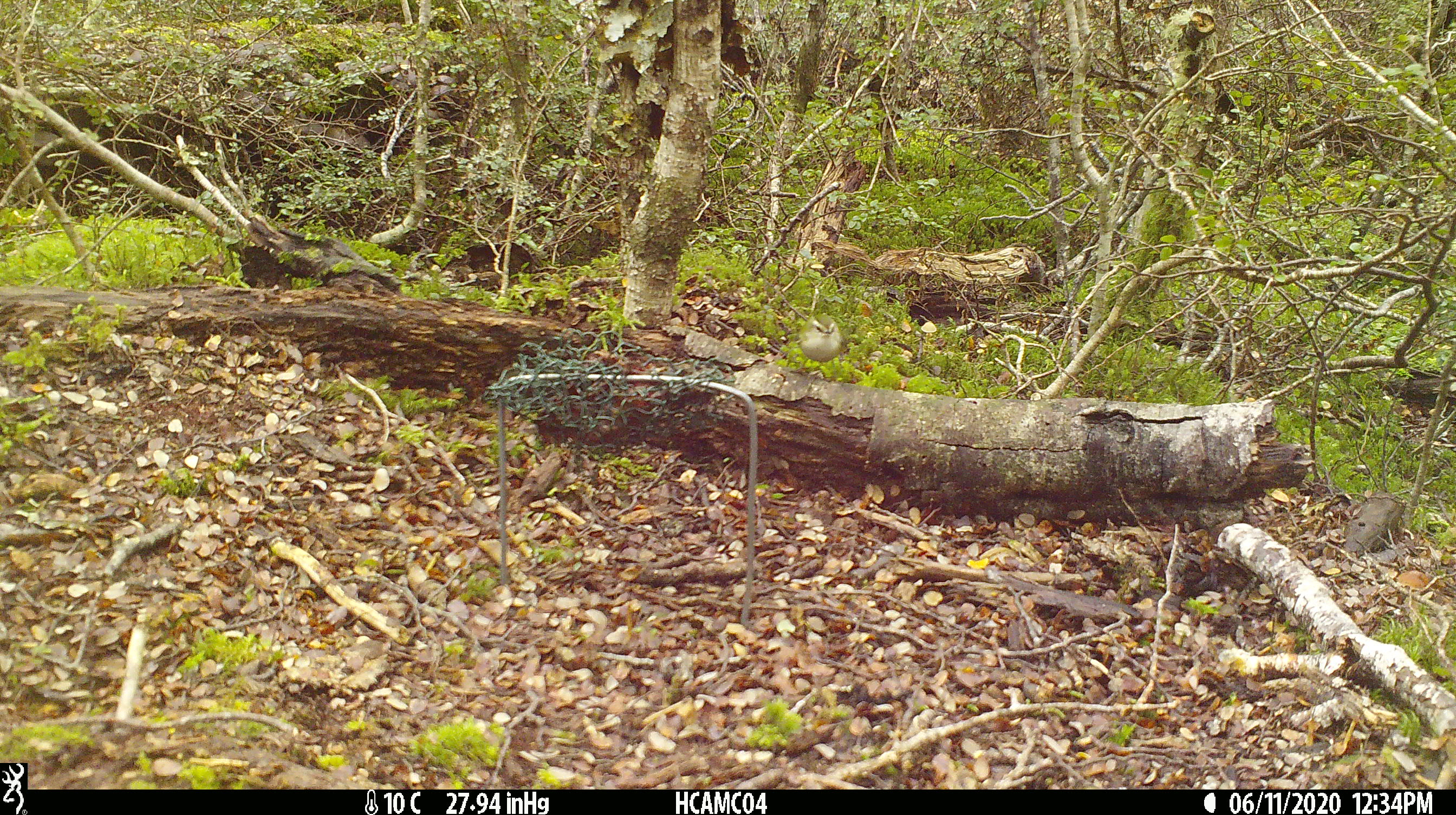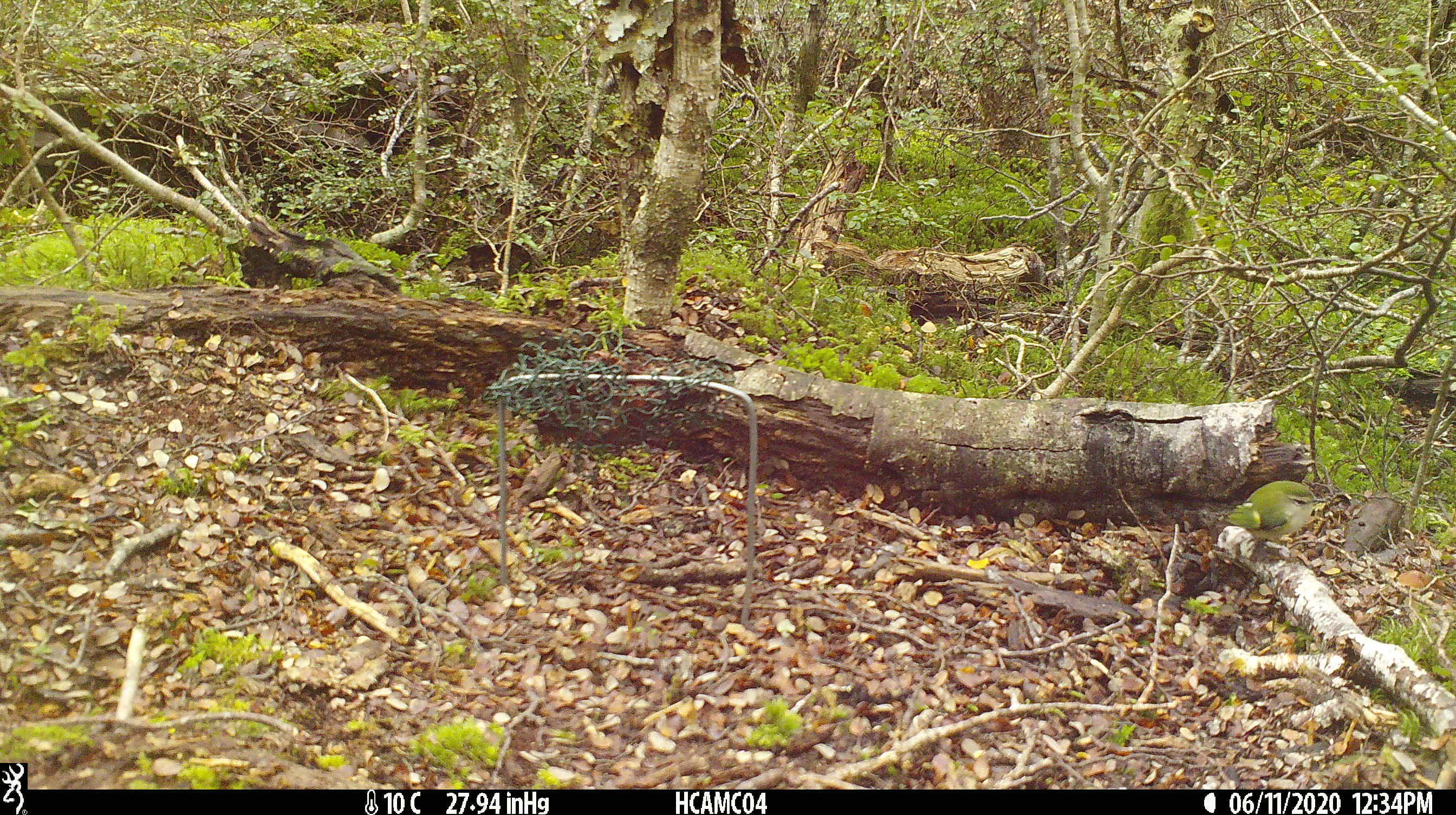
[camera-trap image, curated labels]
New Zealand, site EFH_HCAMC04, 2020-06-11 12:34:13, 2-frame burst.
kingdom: Animalia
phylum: Chordata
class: Aves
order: Passeriformes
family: Acanthisittidae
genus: Acanthisitta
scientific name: Acanthisitta chloris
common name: rifleman